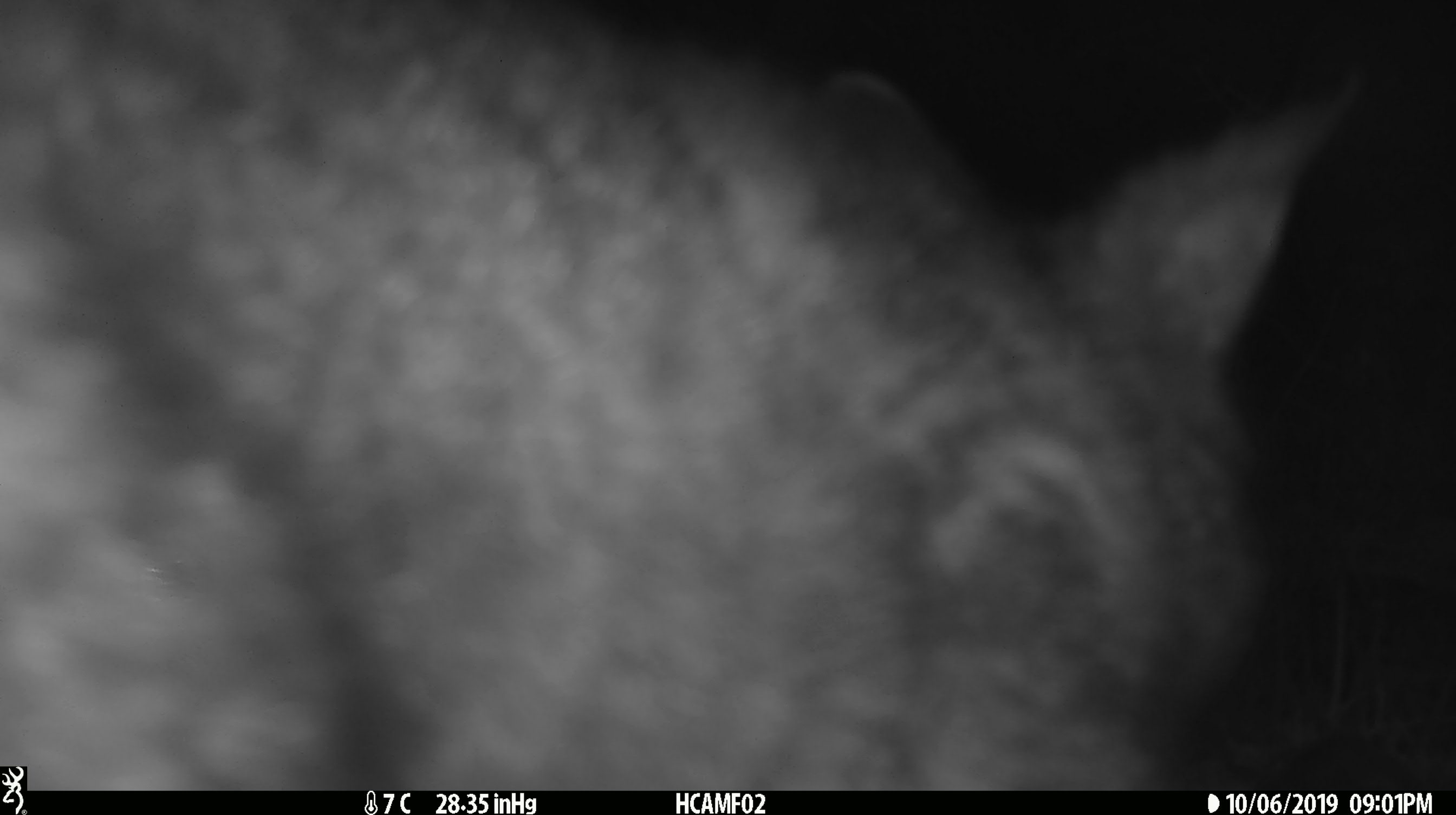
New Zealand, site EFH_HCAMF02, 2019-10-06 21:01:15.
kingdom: Animalia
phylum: Chordata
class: Mammalia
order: Diprotodontia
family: Phalangeridae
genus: Trichosurus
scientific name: Trichosurus vulpecula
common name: common brushtail possum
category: possum